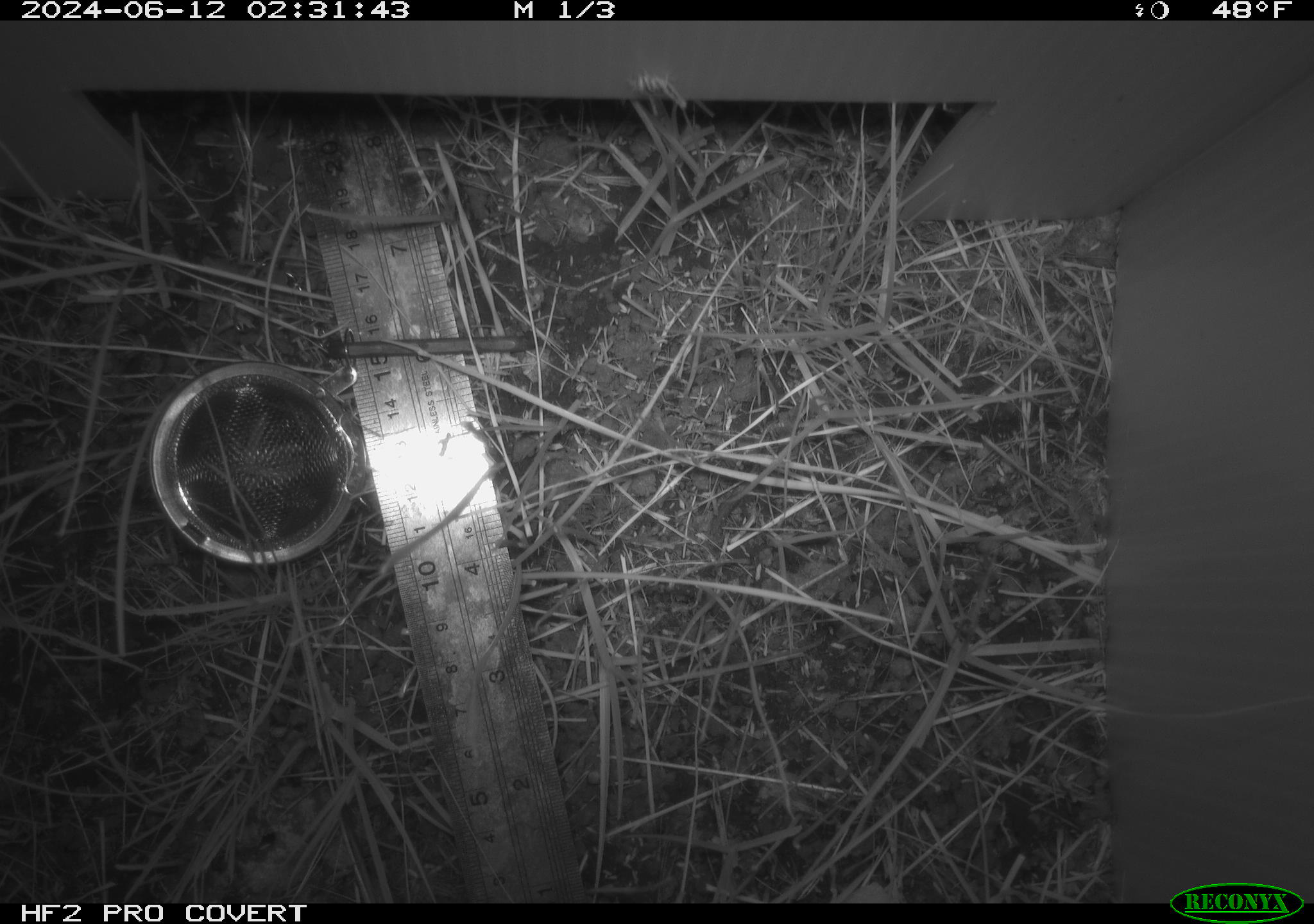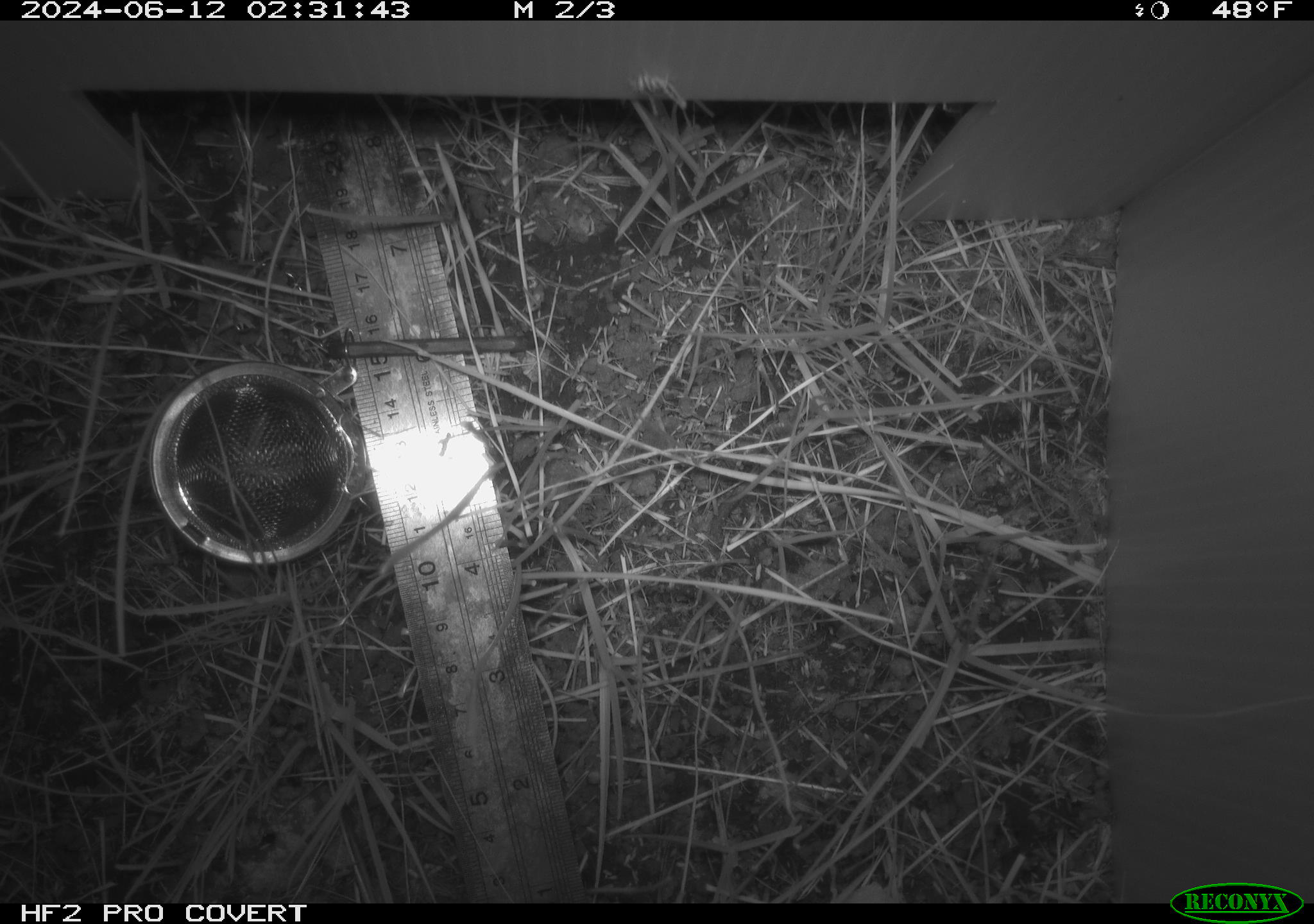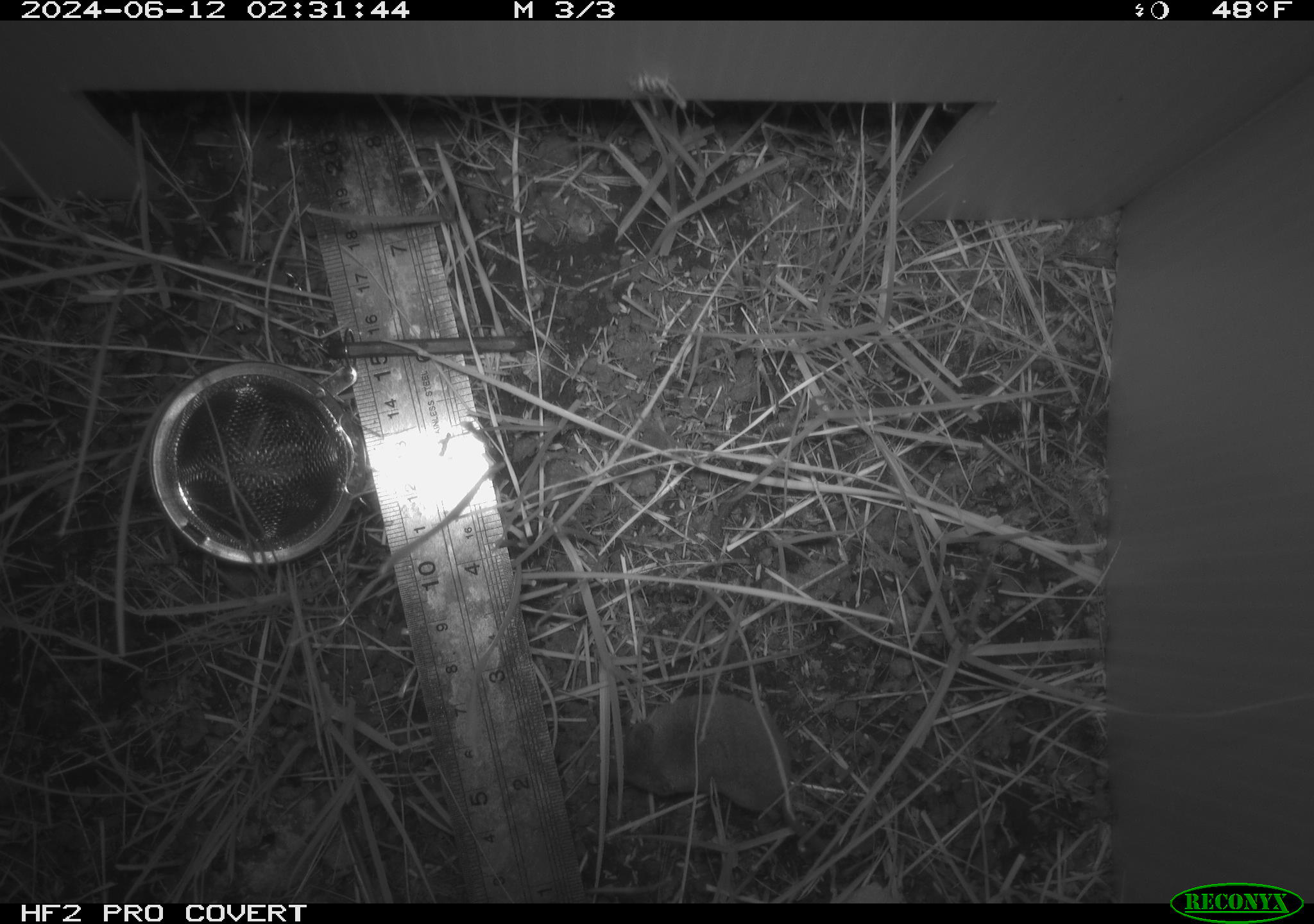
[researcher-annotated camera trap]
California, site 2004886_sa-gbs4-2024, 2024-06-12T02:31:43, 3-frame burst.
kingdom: Animalia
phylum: Chordata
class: Mammalia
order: Eulipotyphla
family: Soricidae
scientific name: Soricidae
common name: shrews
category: soricidae family